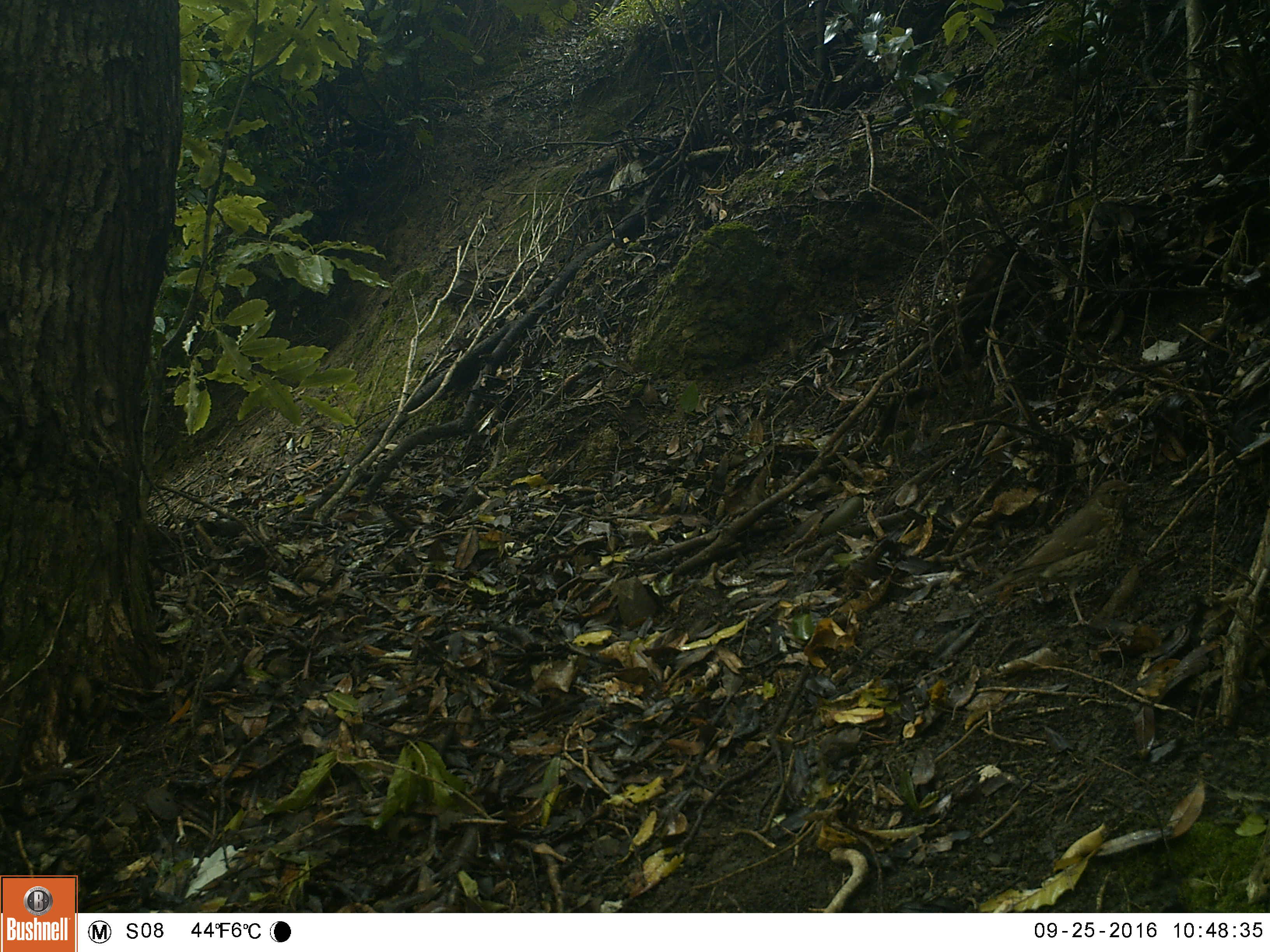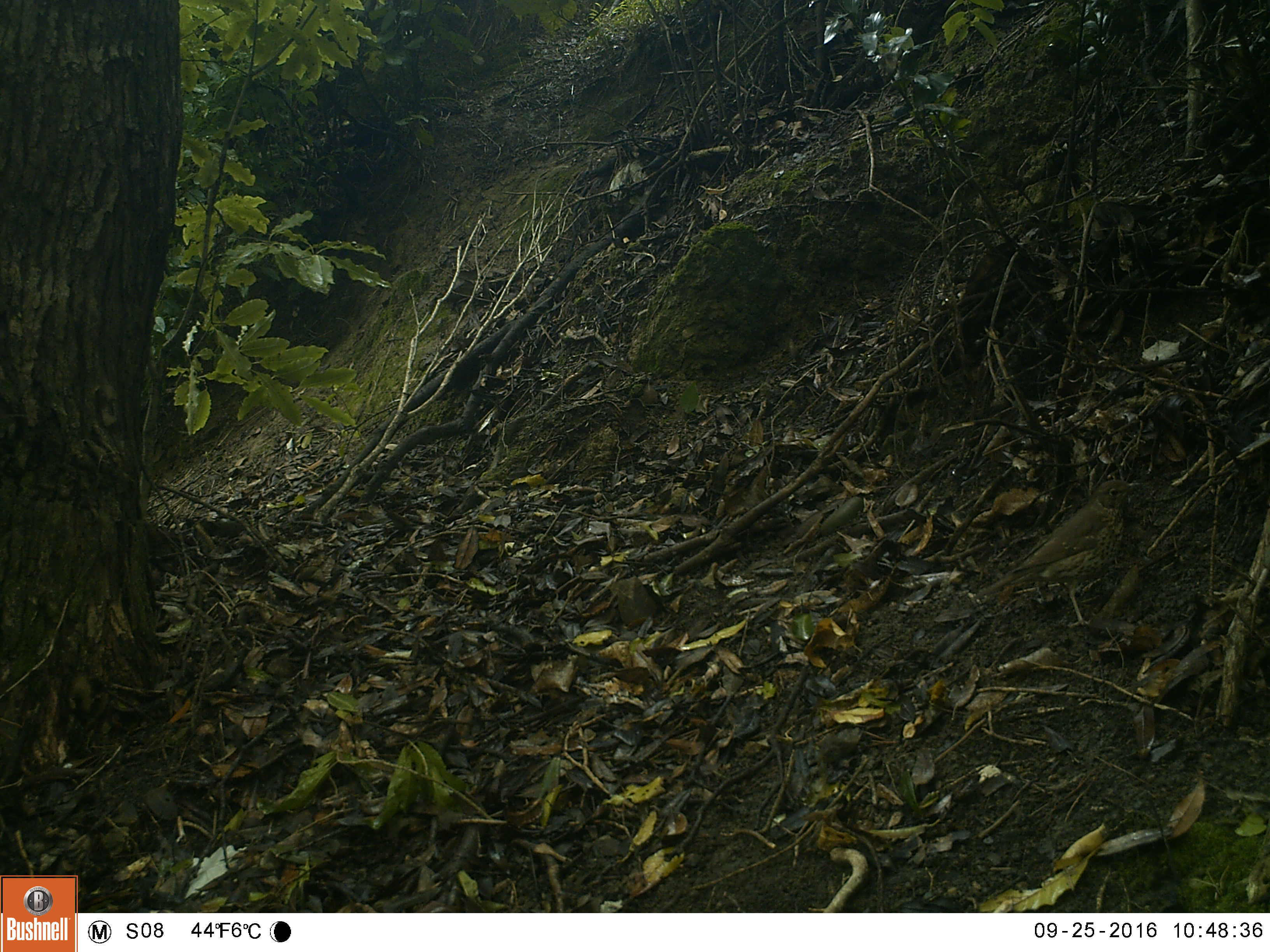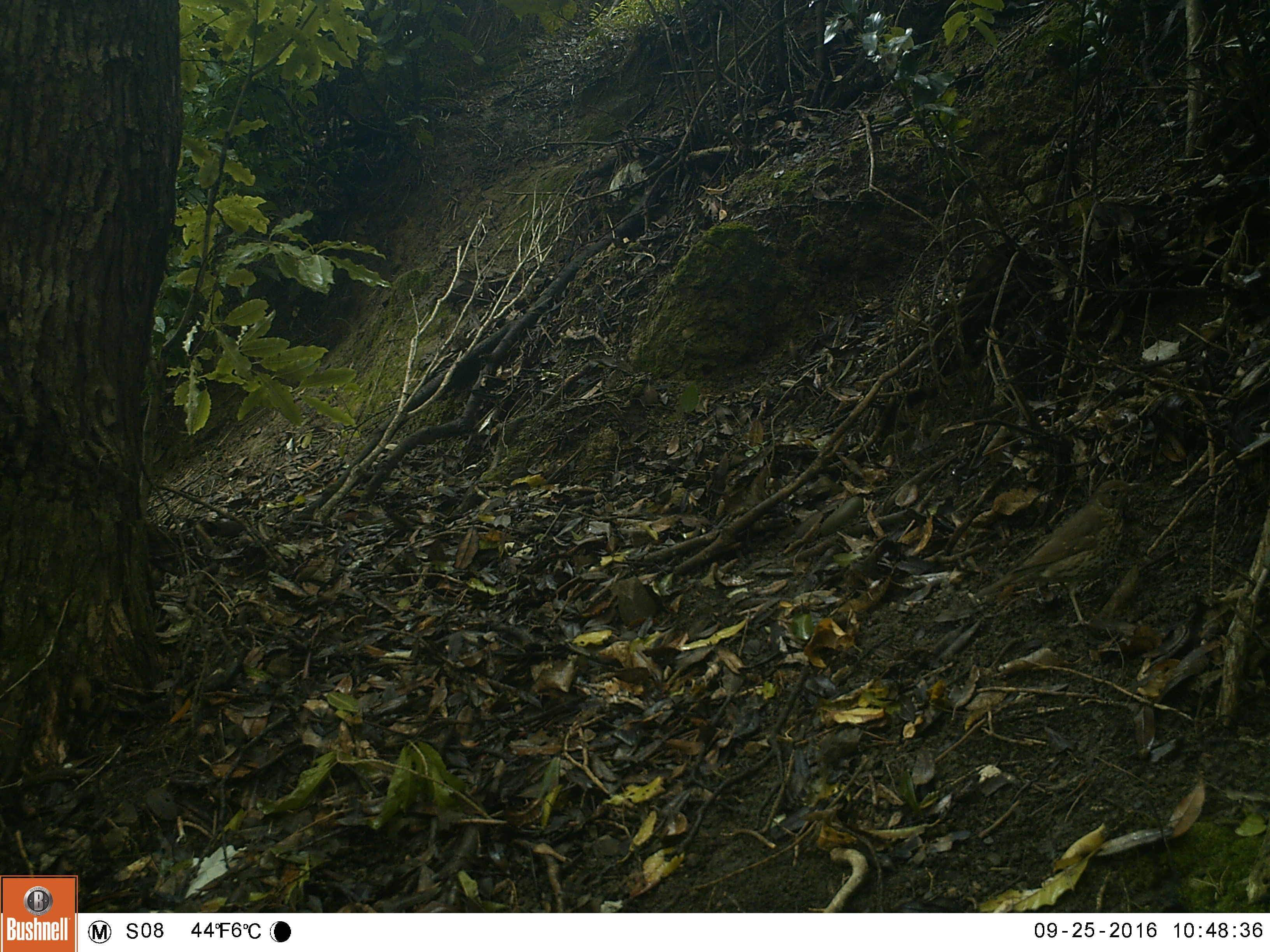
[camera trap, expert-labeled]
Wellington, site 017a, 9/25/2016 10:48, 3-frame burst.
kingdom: Animalia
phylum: Chordata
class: Aves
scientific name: Aves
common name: bird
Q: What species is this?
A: Bird (Aves).